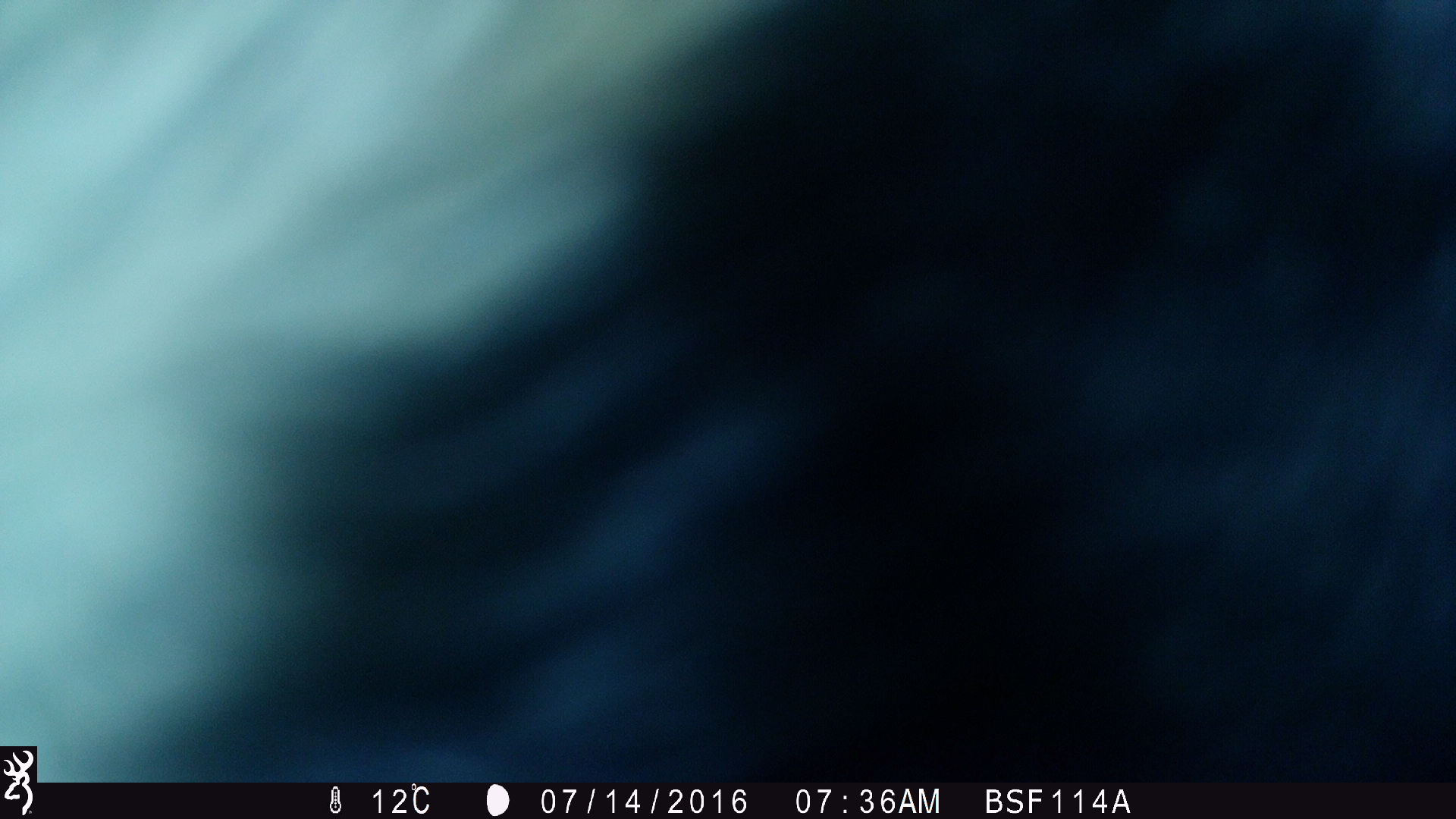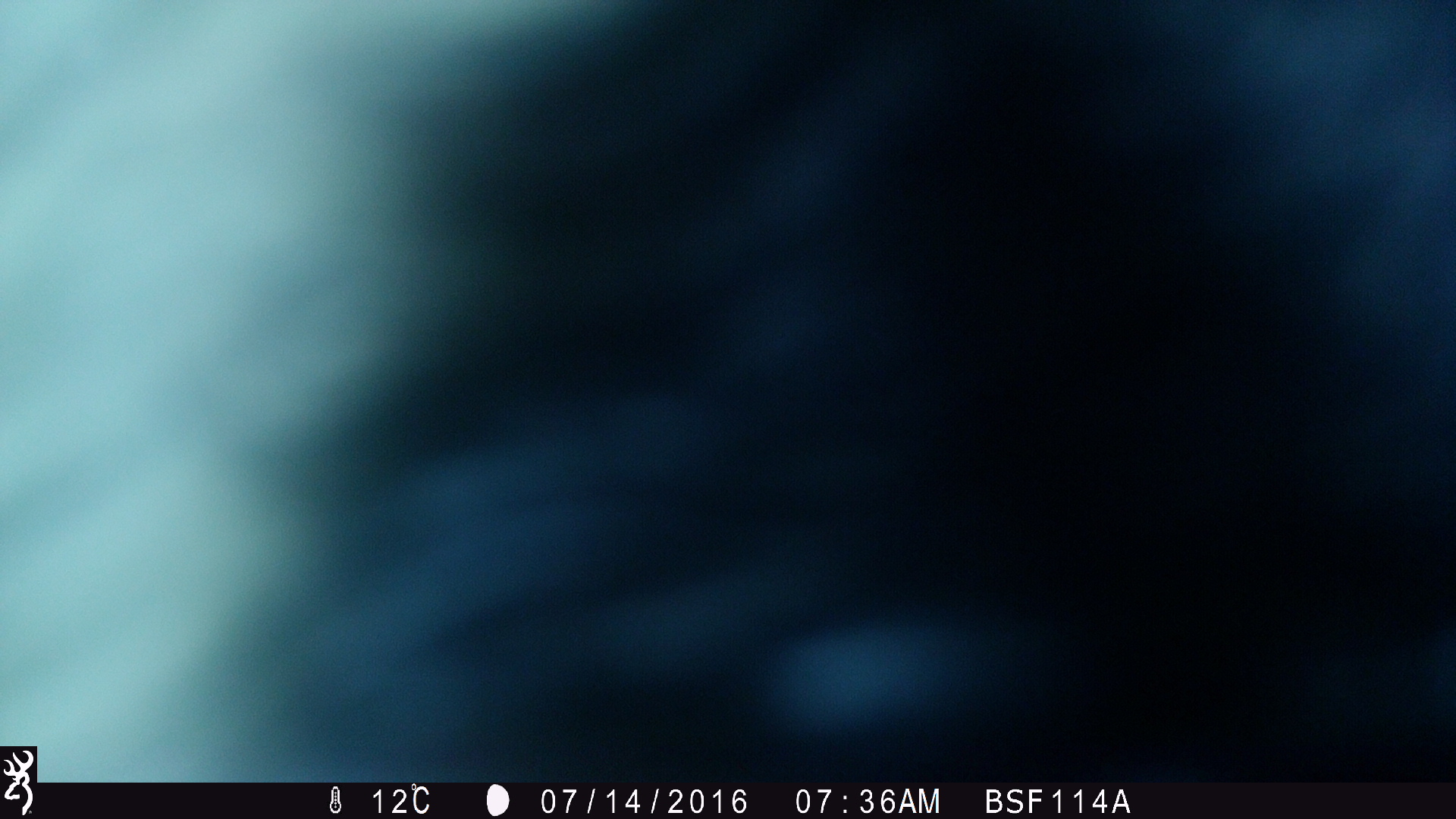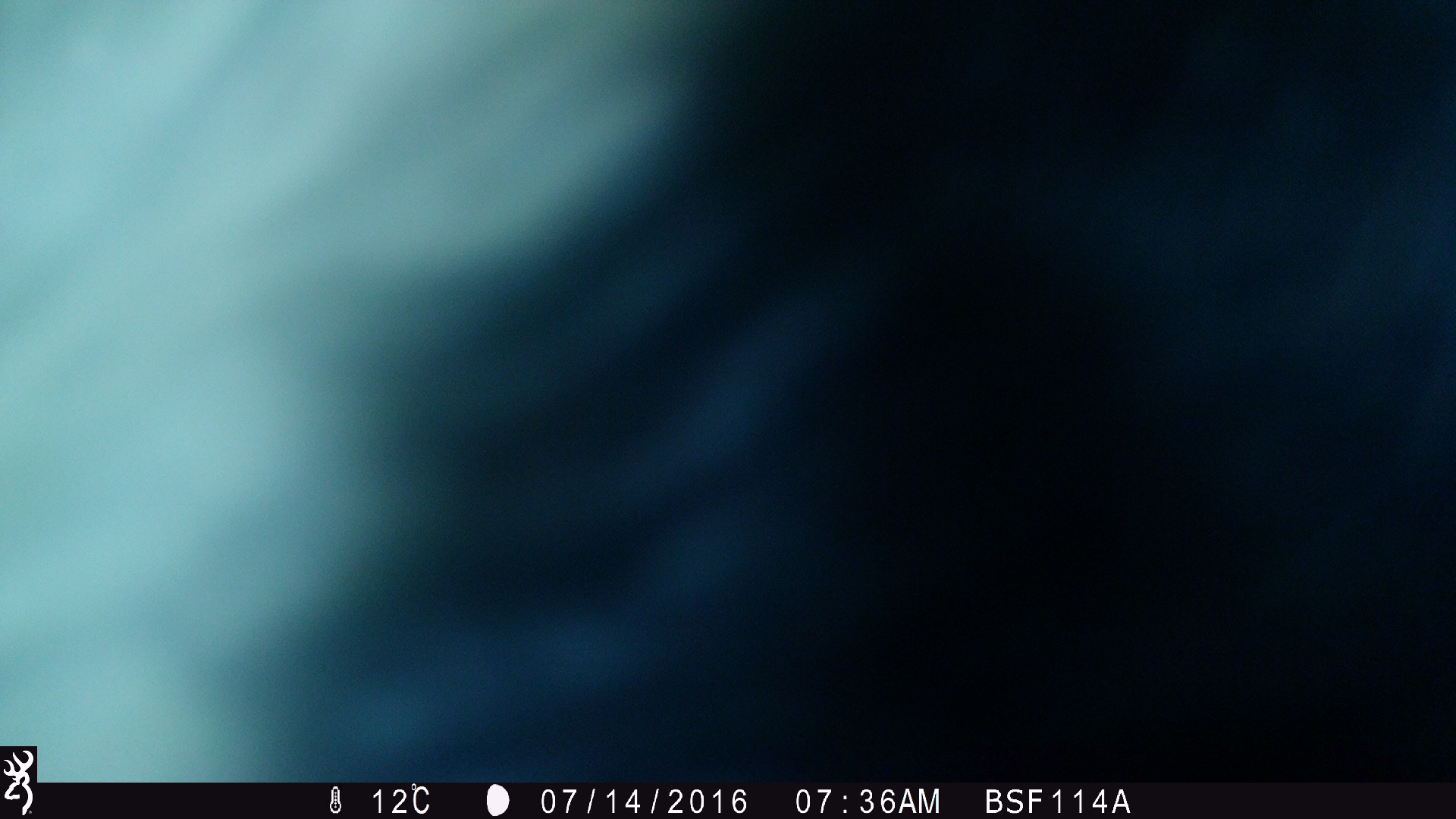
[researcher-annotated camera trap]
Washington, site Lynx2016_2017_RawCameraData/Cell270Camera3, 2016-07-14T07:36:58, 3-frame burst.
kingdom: Animalia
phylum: Chordata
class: Mammalia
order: Artiodactyla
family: Bovidae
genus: Bos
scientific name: Bos taurus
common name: domestic cattle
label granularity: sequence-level